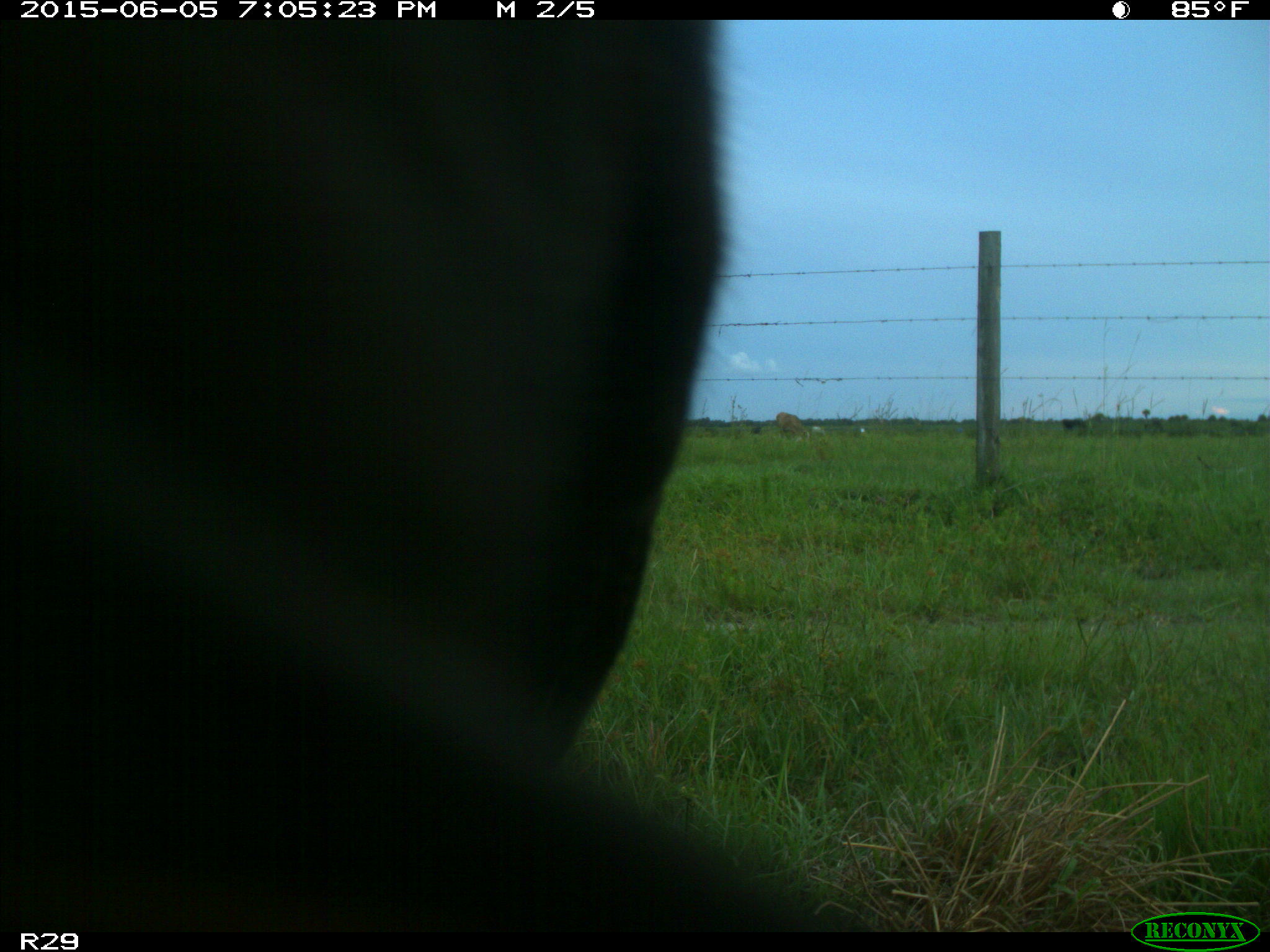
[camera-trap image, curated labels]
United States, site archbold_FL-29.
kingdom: Animalia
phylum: Chordata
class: Mammalia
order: Artiodactyla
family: Bovidae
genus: Bos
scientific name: Bos taurus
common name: domestic cow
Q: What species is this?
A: Bos taurus (domestic cow).